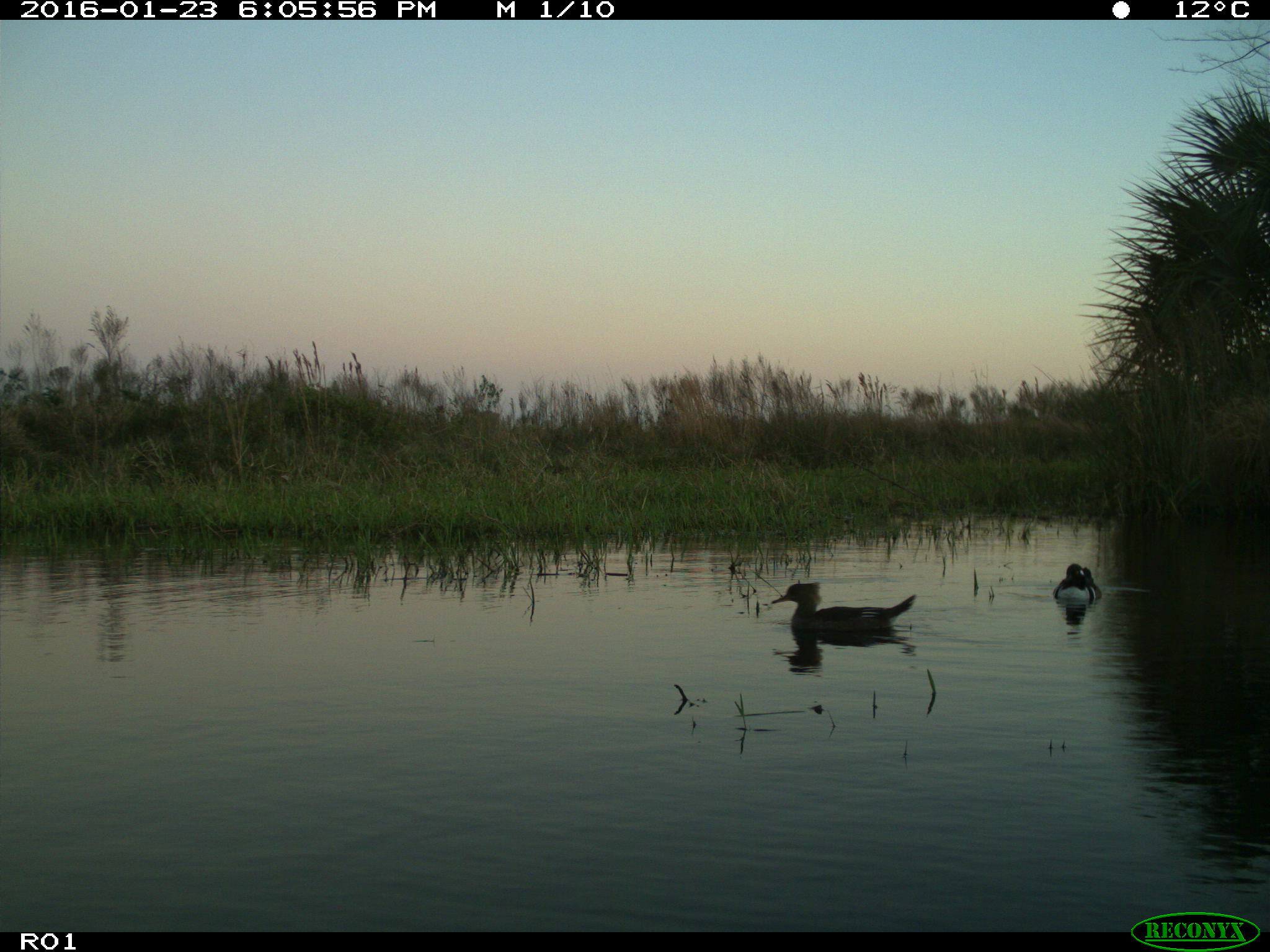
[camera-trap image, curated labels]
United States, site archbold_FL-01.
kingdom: Animalia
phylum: Chordata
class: Aves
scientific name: Aves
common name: birds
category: unidentified bird